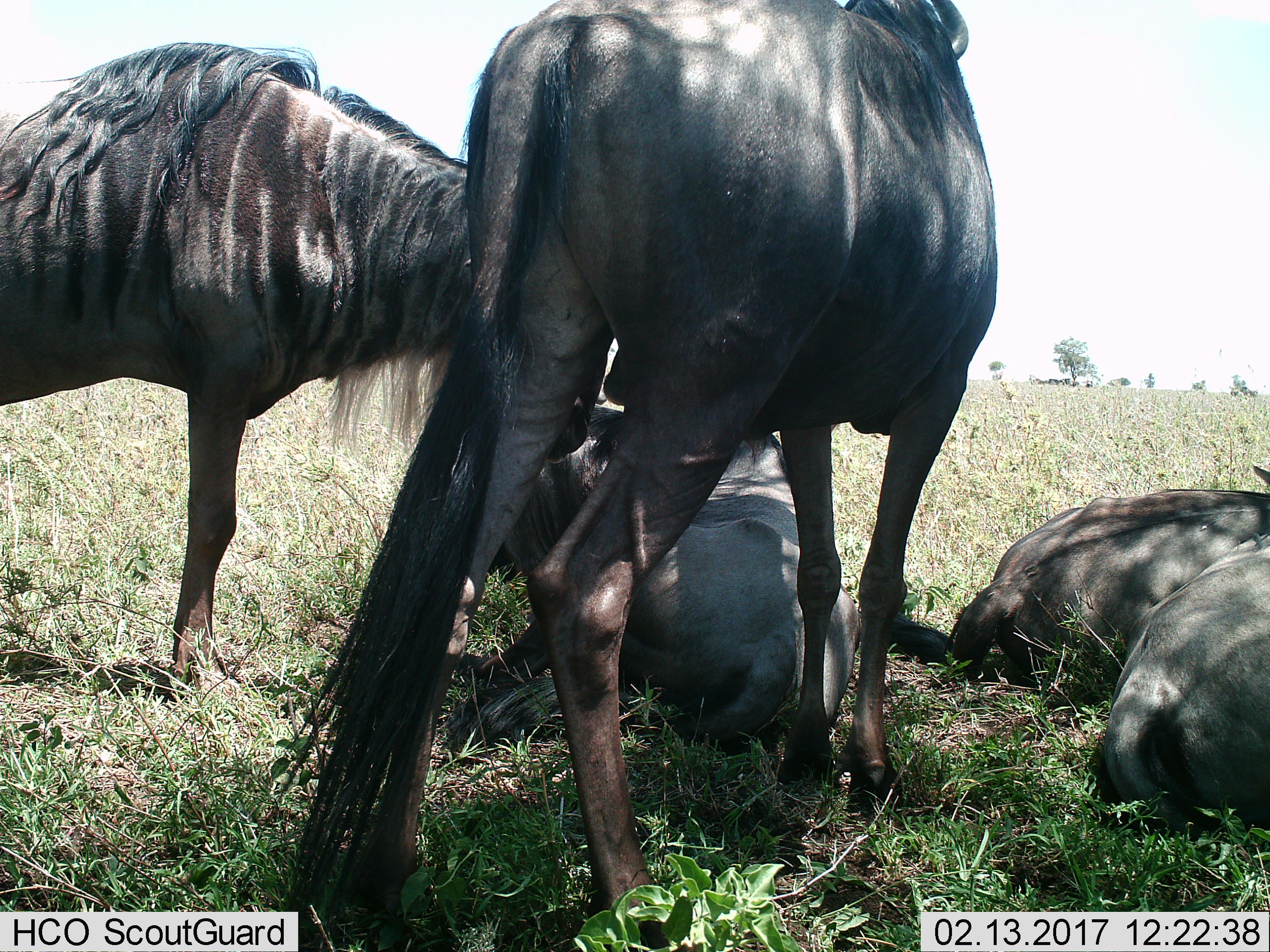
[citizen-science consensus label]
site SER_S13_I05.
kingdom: Animalia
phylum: Chordata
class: Mammalia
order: Artiodactyla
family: Bovidae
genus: Connochaetes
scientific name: Connochaetes taurinus taurinus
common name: blue wildebeest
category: wildebeestblue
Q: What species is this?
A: Wildebeestblue (blue wildebeest) (Connochaetes taurinus taurinus).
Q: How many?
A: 5.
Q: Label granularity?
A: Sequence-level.